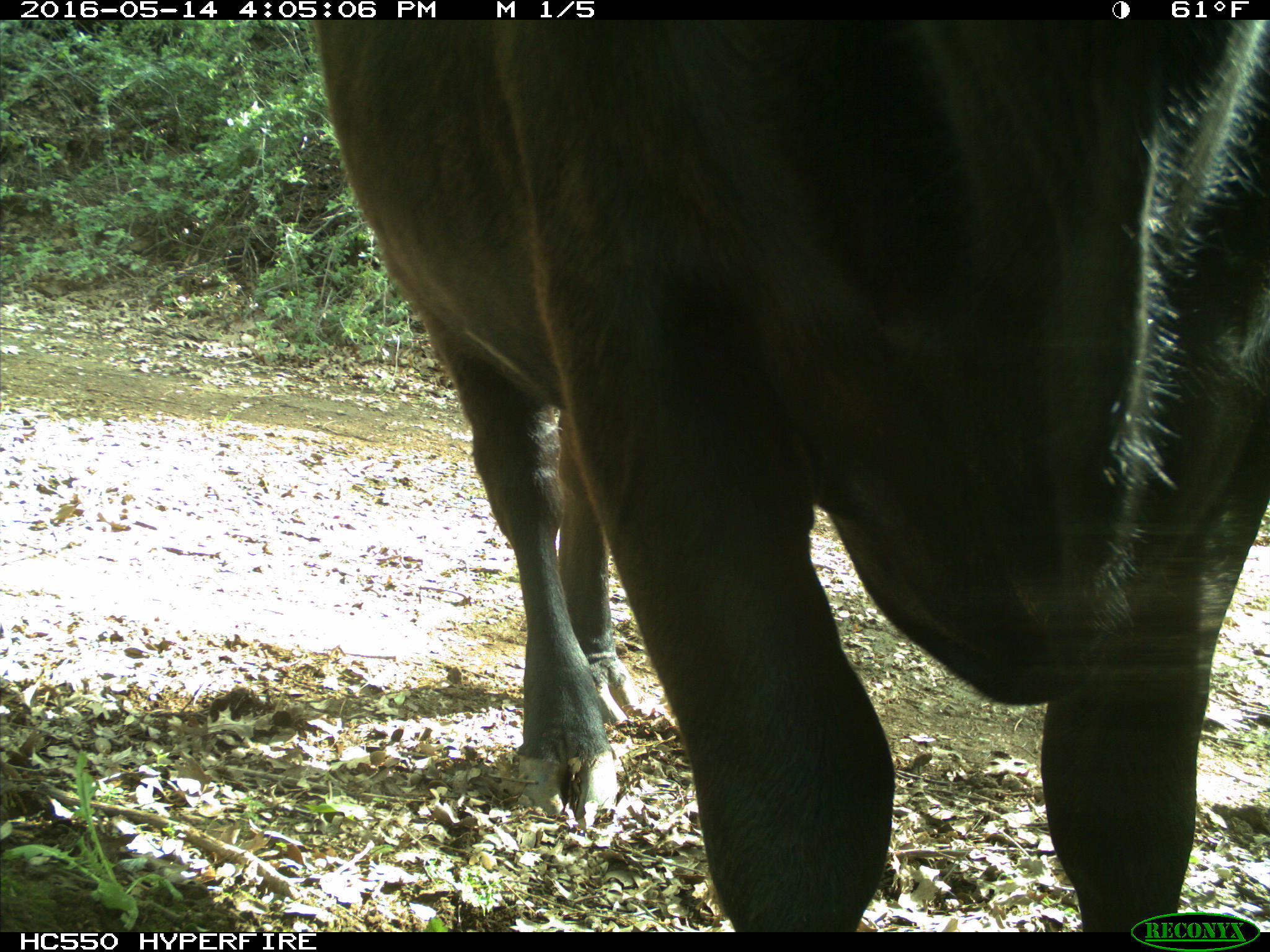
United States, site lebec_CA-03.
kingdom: Animalia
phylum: Chordata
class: Mammalia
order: Artiodactyla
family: Bovidae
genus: Bos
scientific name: Bos taurus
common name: domestic cow